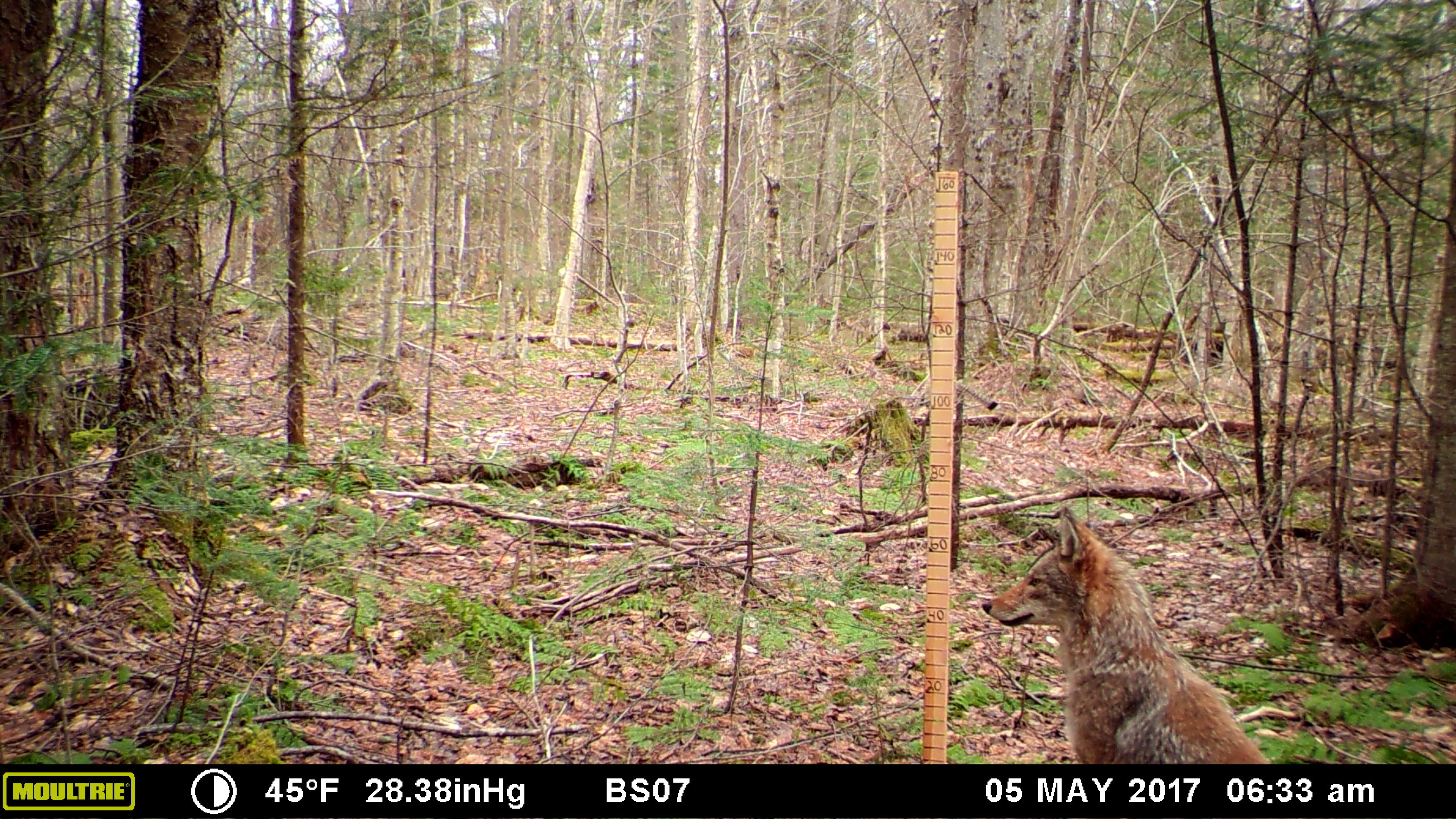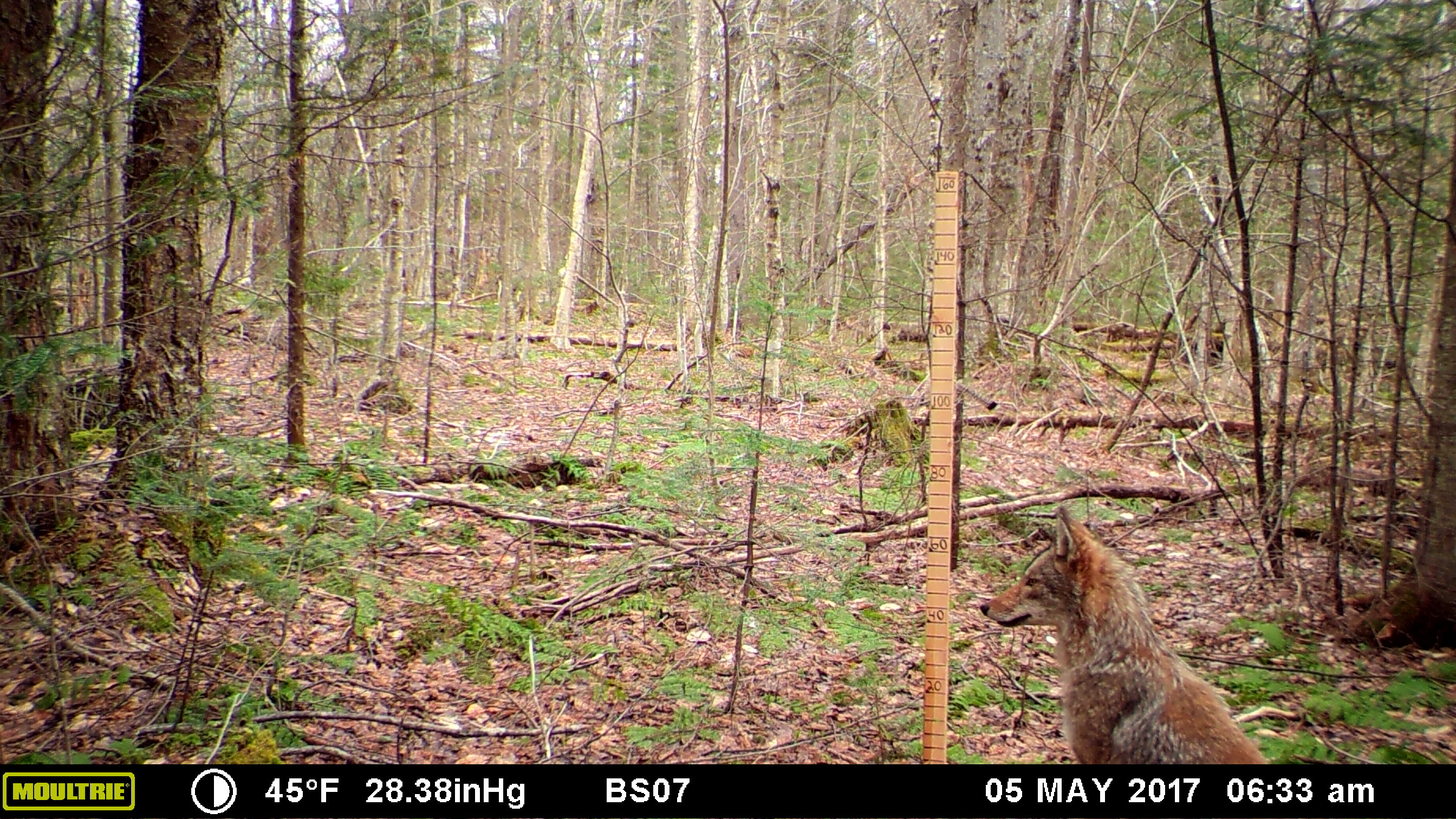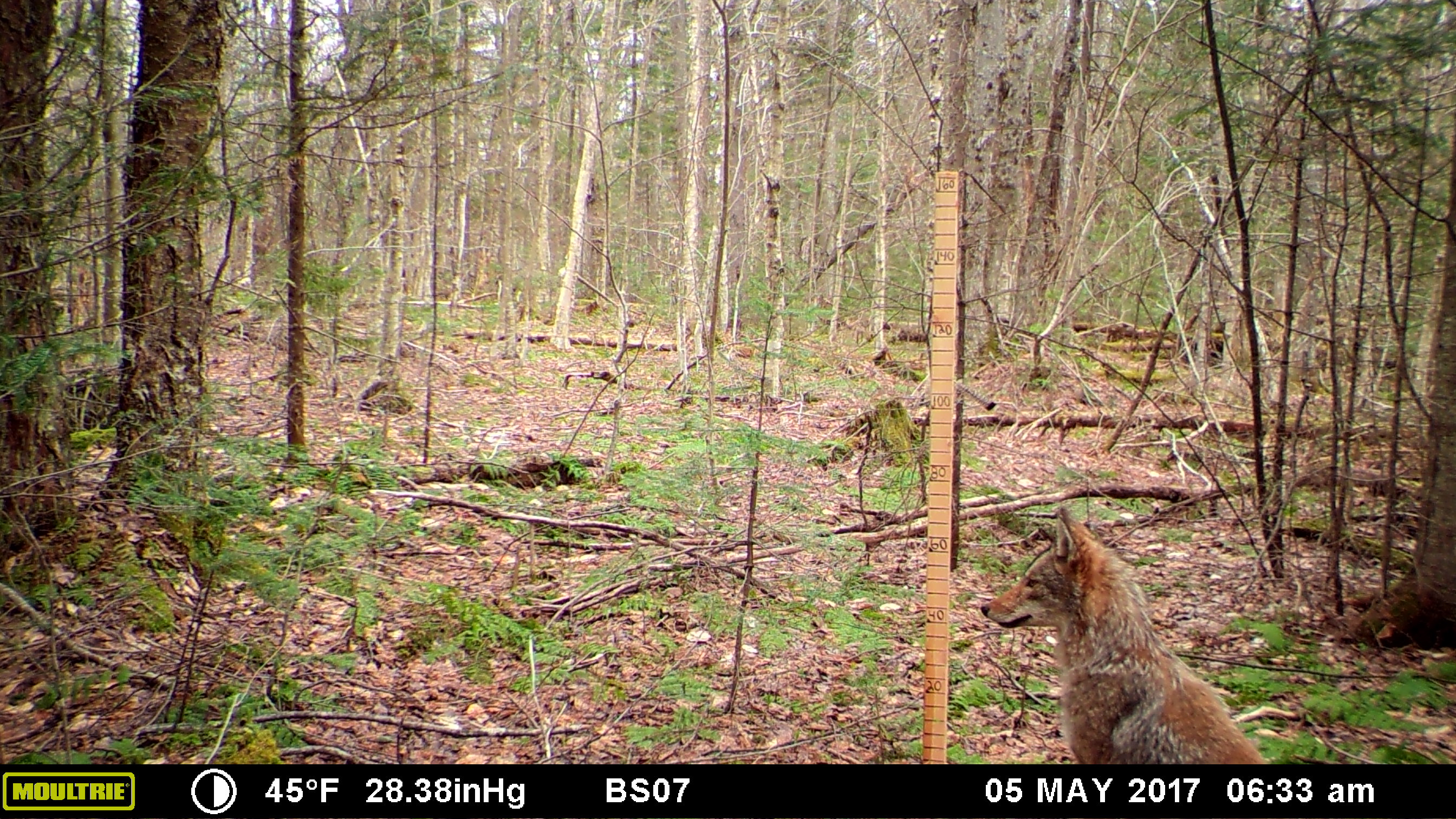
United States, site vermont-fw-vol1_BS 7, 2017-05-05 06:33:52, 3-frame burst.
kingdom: Animalia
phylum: Chordata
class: Mammalia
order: Carnivora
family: Canidae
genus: Canis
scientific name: Canis latrans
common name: coyote